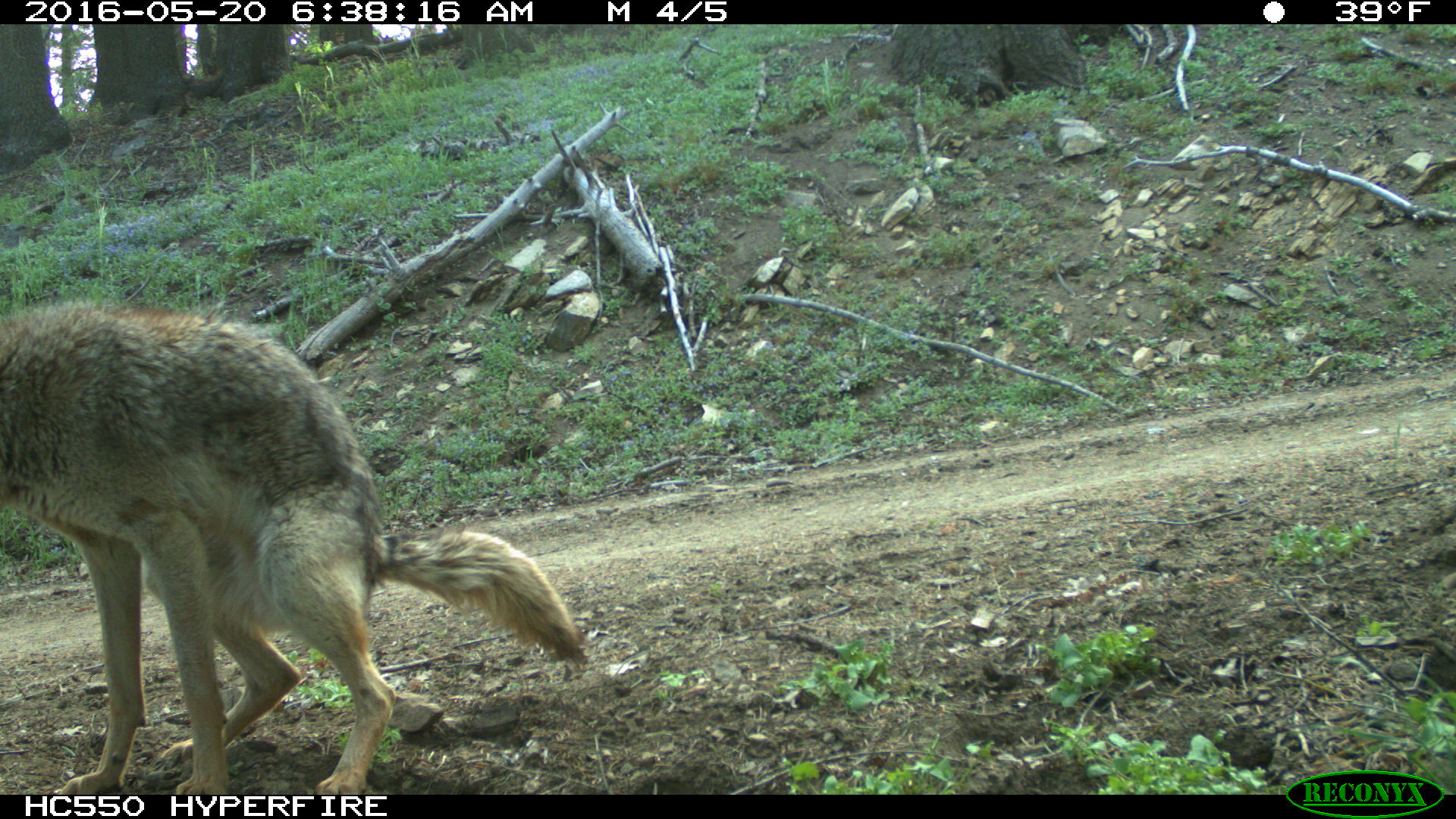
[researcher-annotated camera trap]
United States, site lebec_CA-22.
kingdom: Animalia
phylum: Chordata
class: Mammalia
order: Carnivora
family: Canidae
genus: Canis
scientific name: Canis latrans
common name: coyote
Canis latrans (coyote).